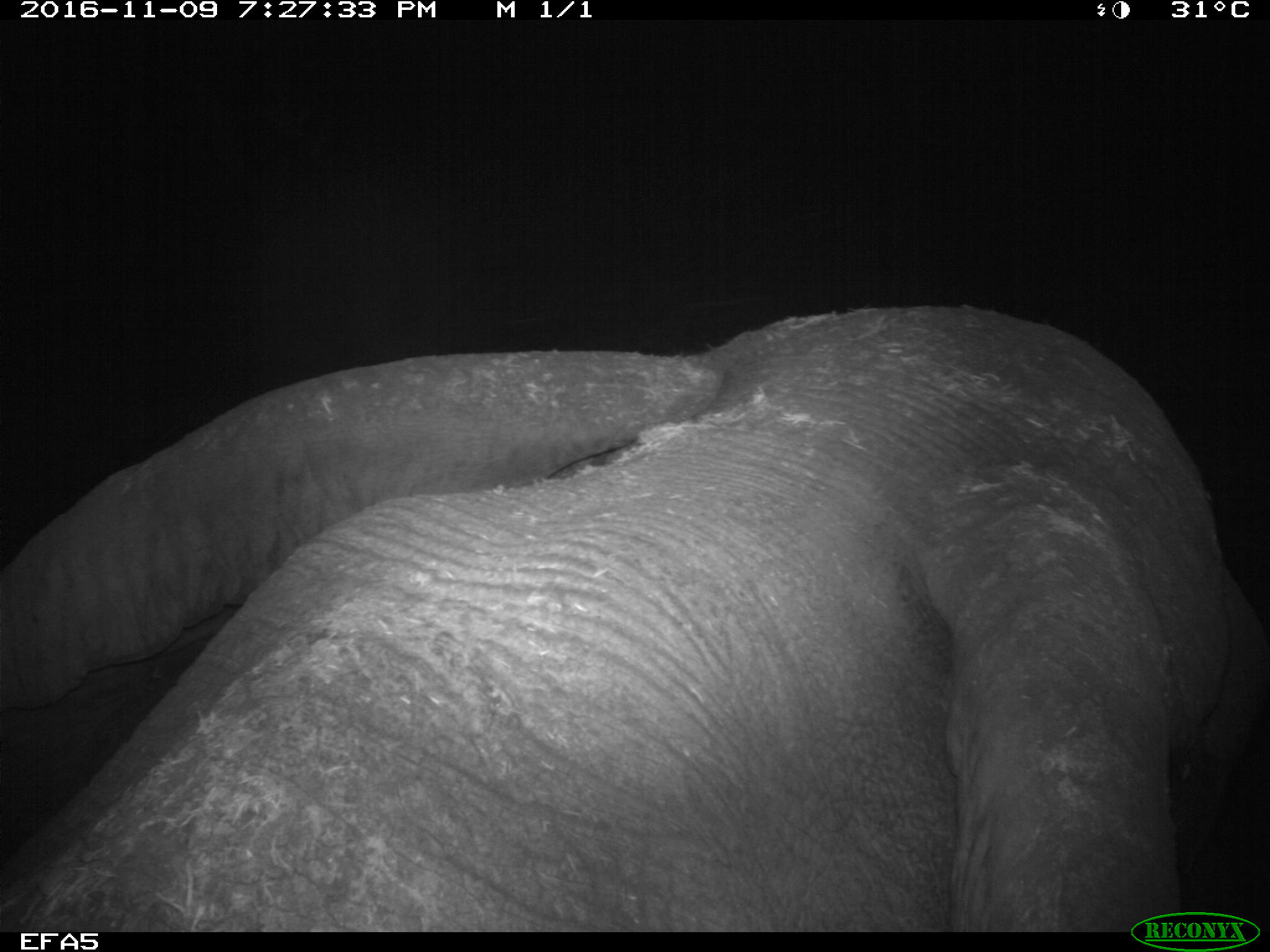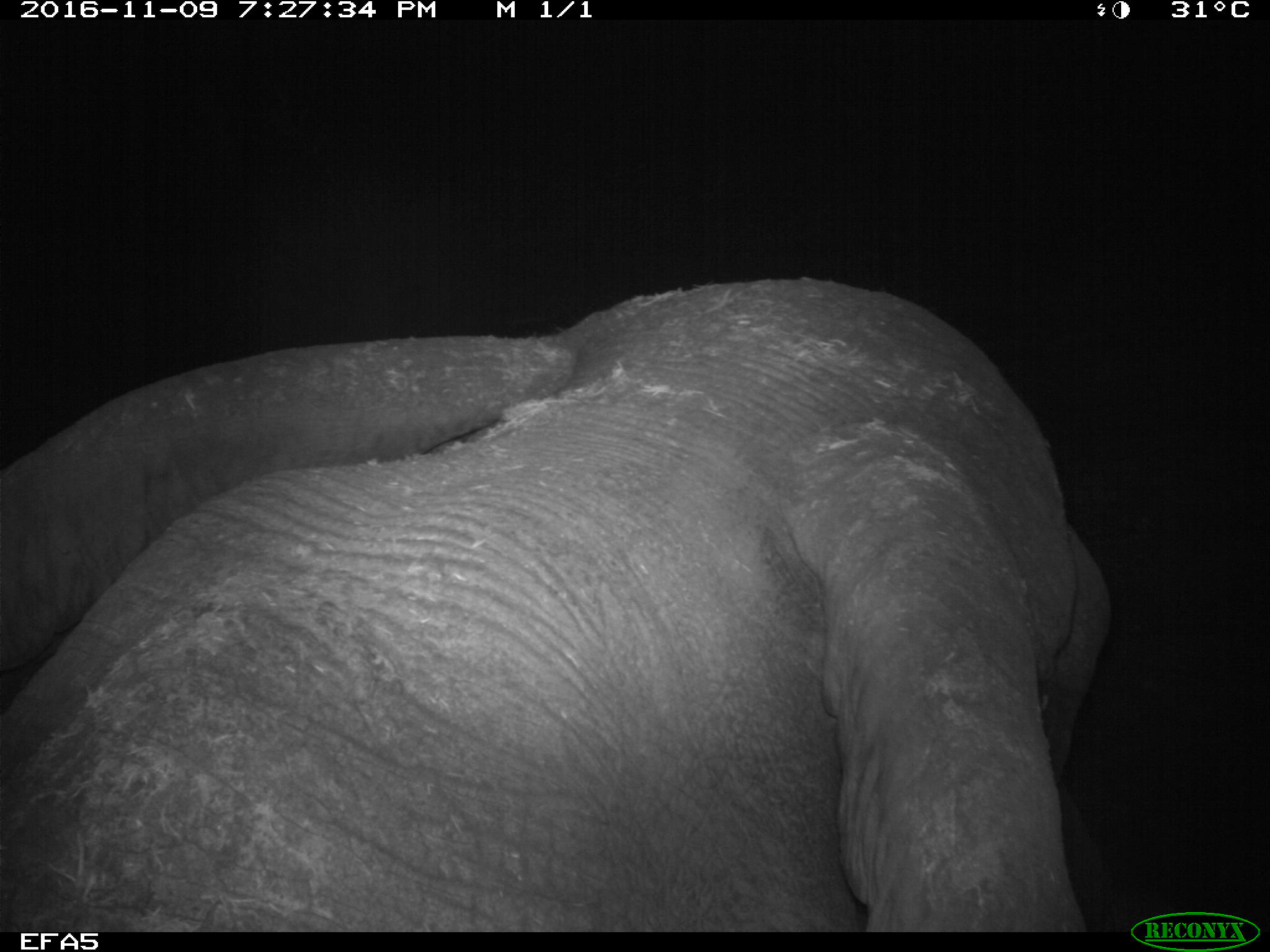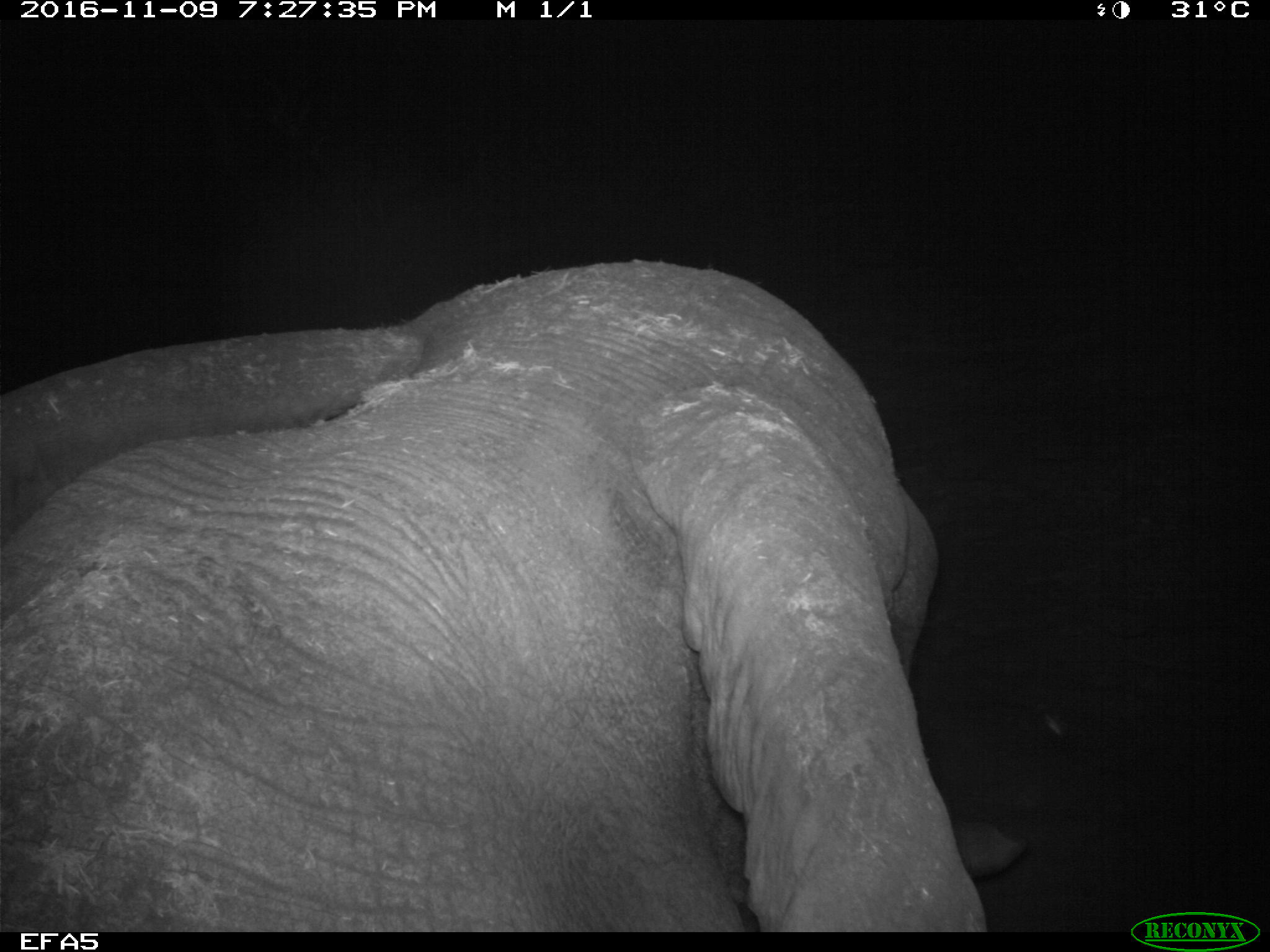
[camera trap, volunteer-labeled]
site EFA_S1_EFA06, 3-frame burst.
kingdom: Animalia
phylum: Chordata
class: Mammalia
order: Proboscidea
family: Elephantidae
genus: Loxodonta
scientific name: Loxodonta africana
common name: african bush elephant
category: elephant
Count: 1.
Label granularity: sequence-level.